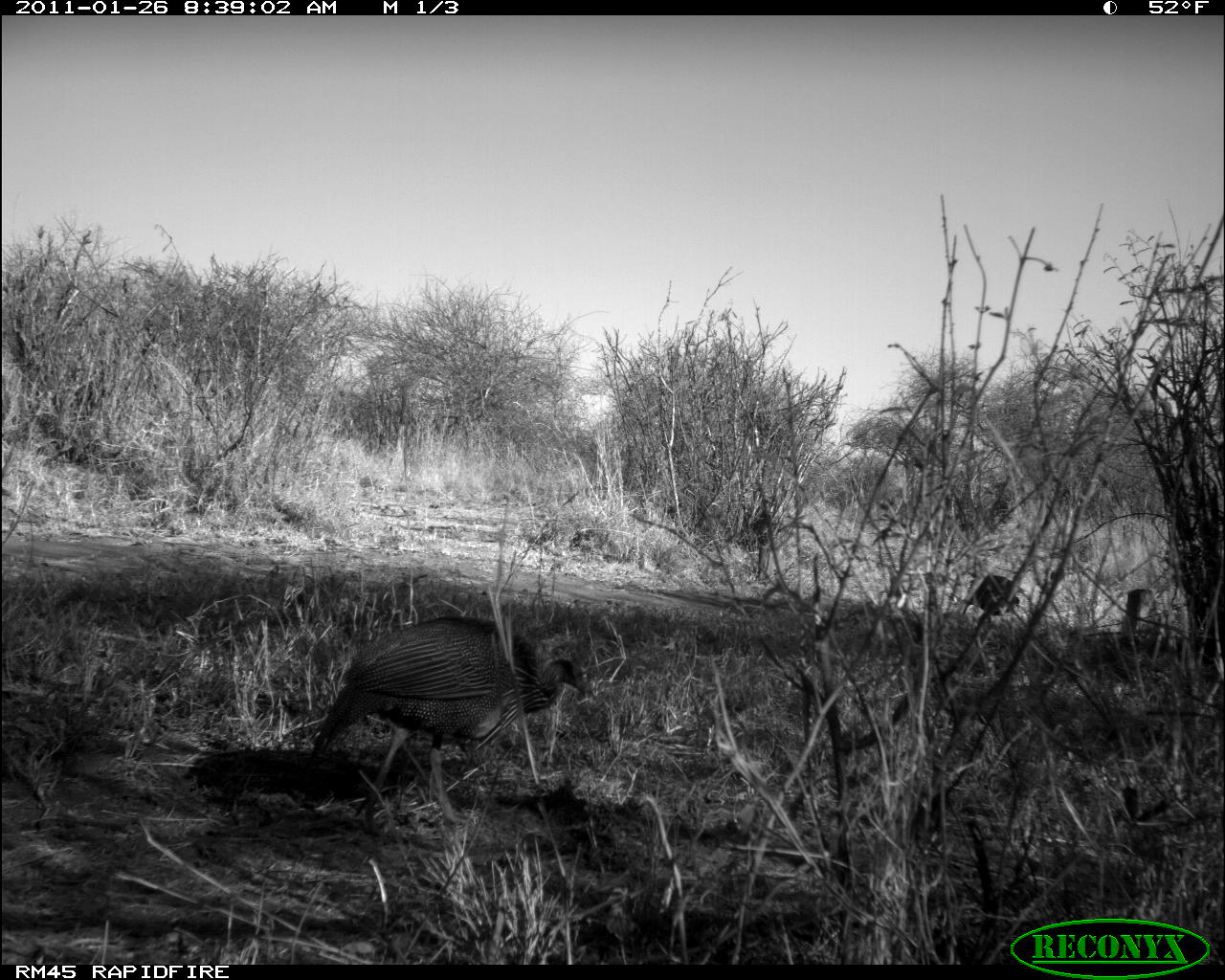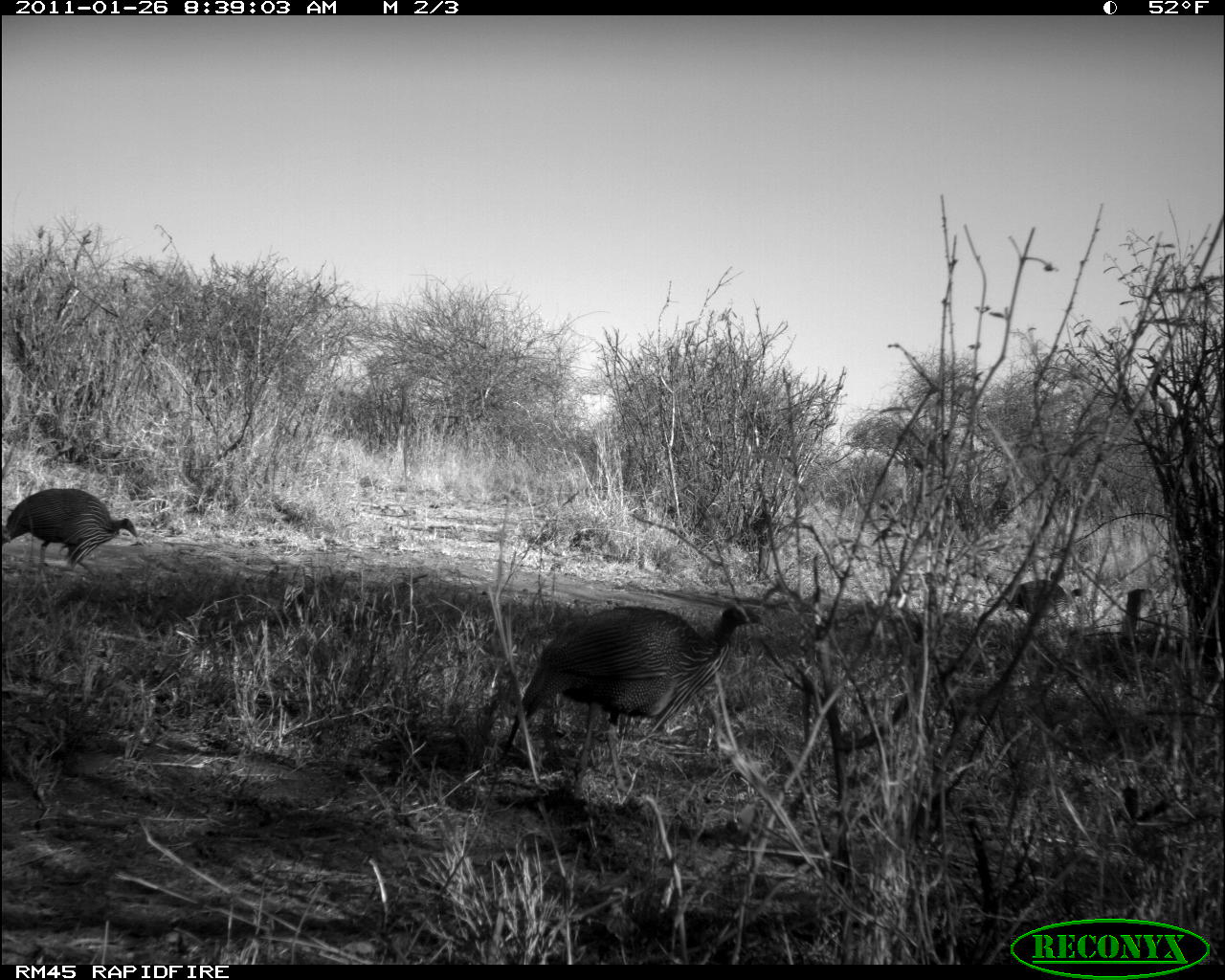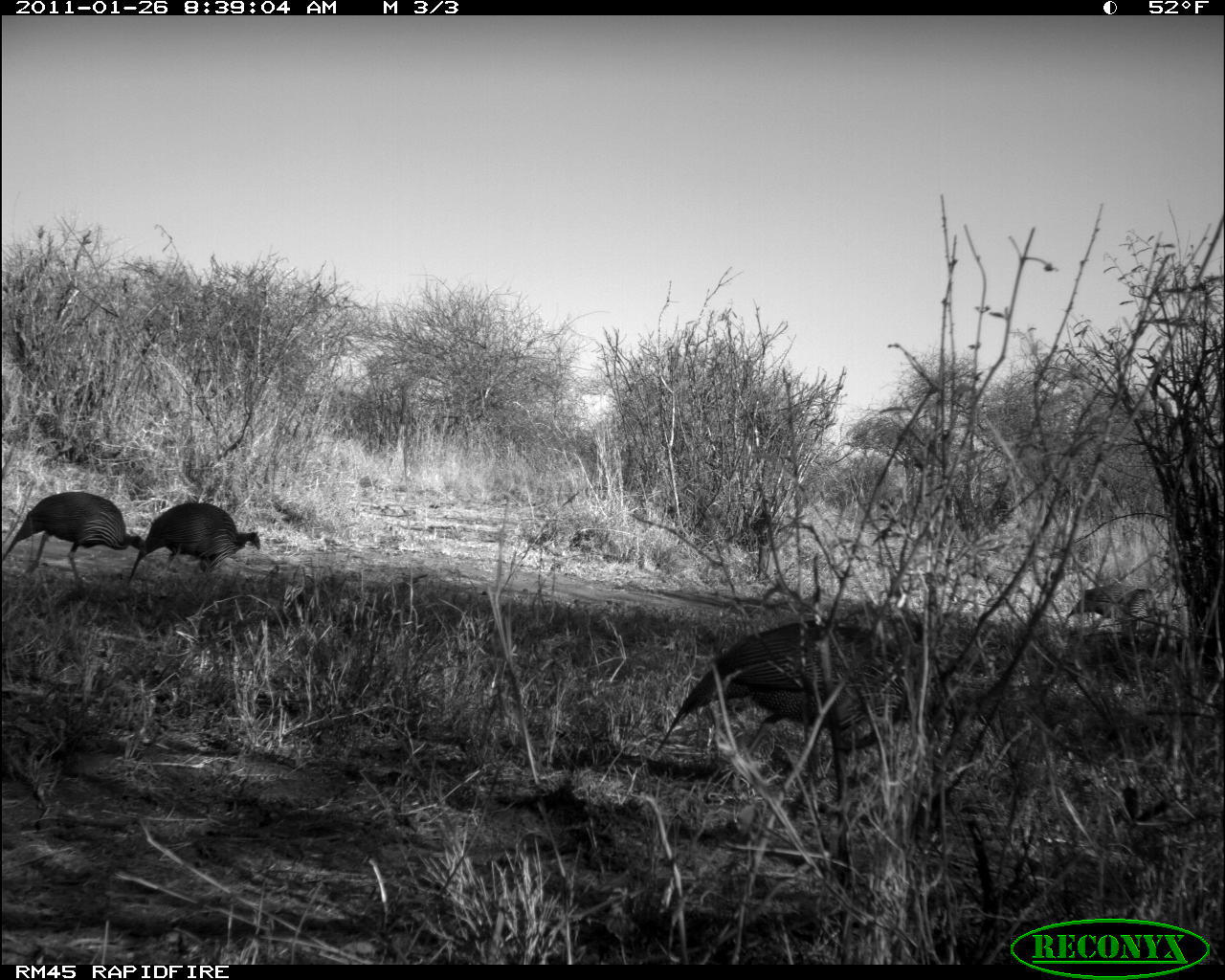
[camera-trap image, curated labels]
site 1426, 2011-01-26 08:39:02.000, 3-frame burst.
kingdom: Animalia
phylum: Chordata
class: Aves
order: Galliformes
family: Numididae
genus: Acryllium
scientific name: Acryllium vulturinum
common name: vulturine guineafowl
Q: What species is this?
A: Acryllium vulturinum (vulturine guineafowl).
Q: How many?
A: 3.